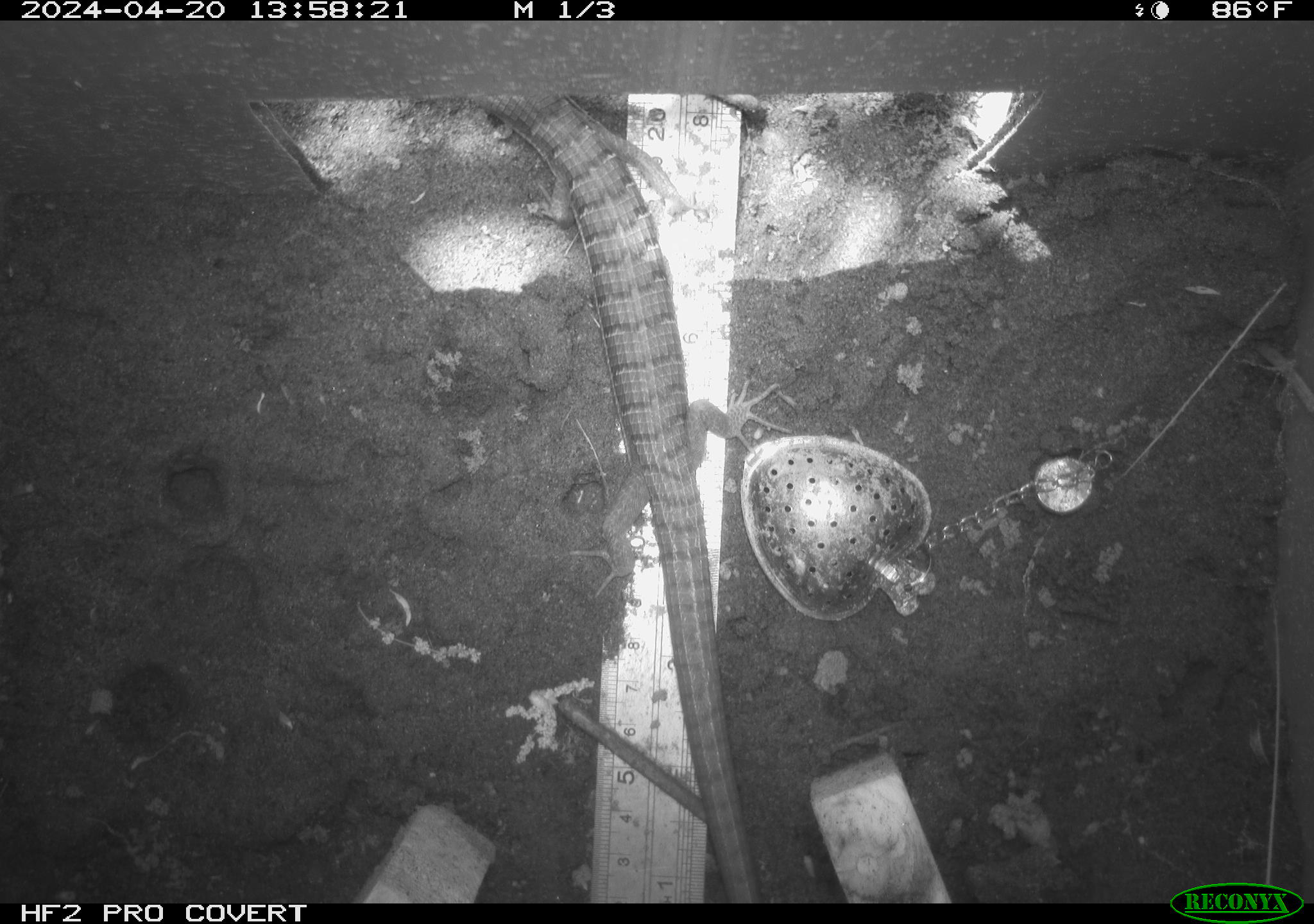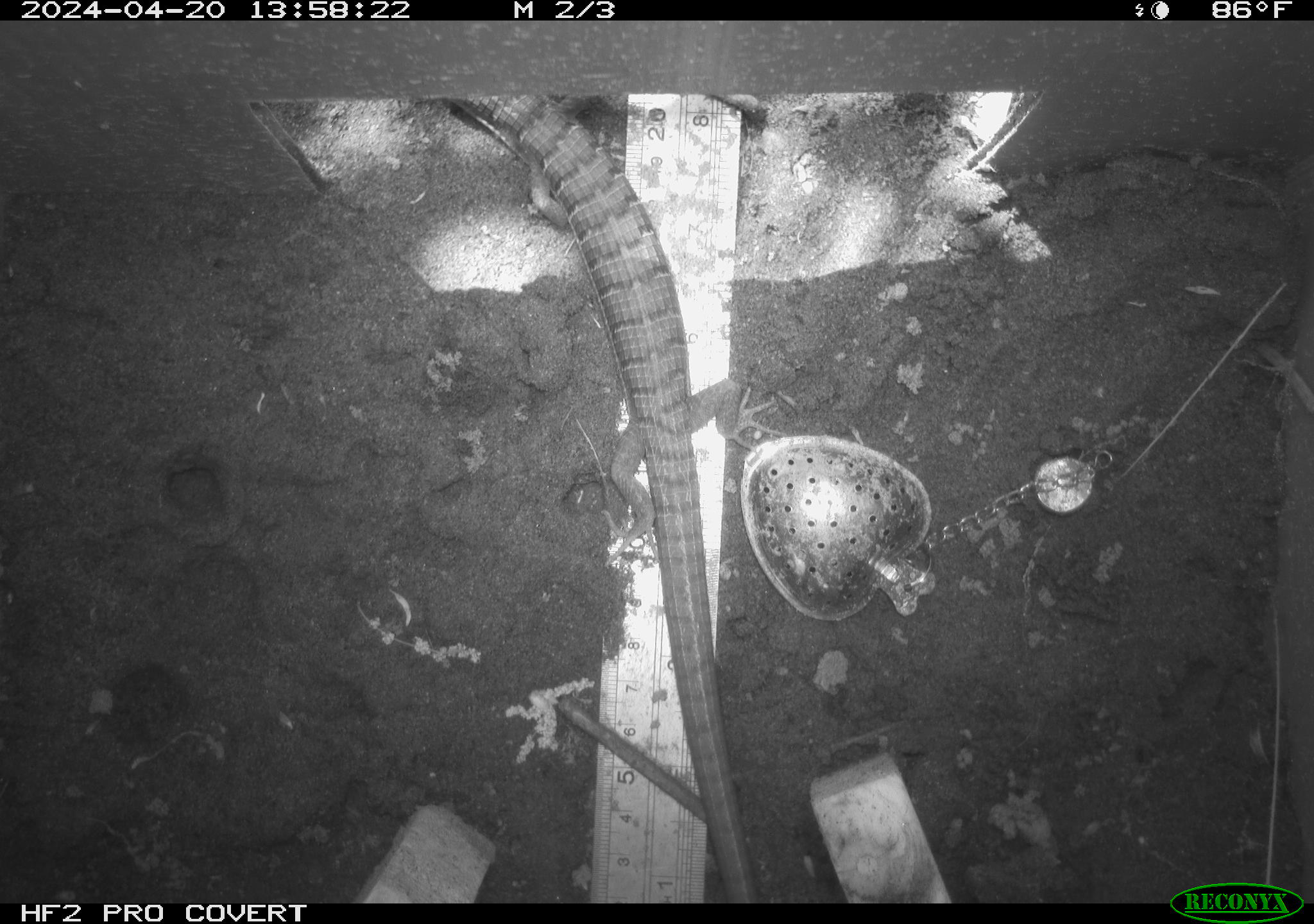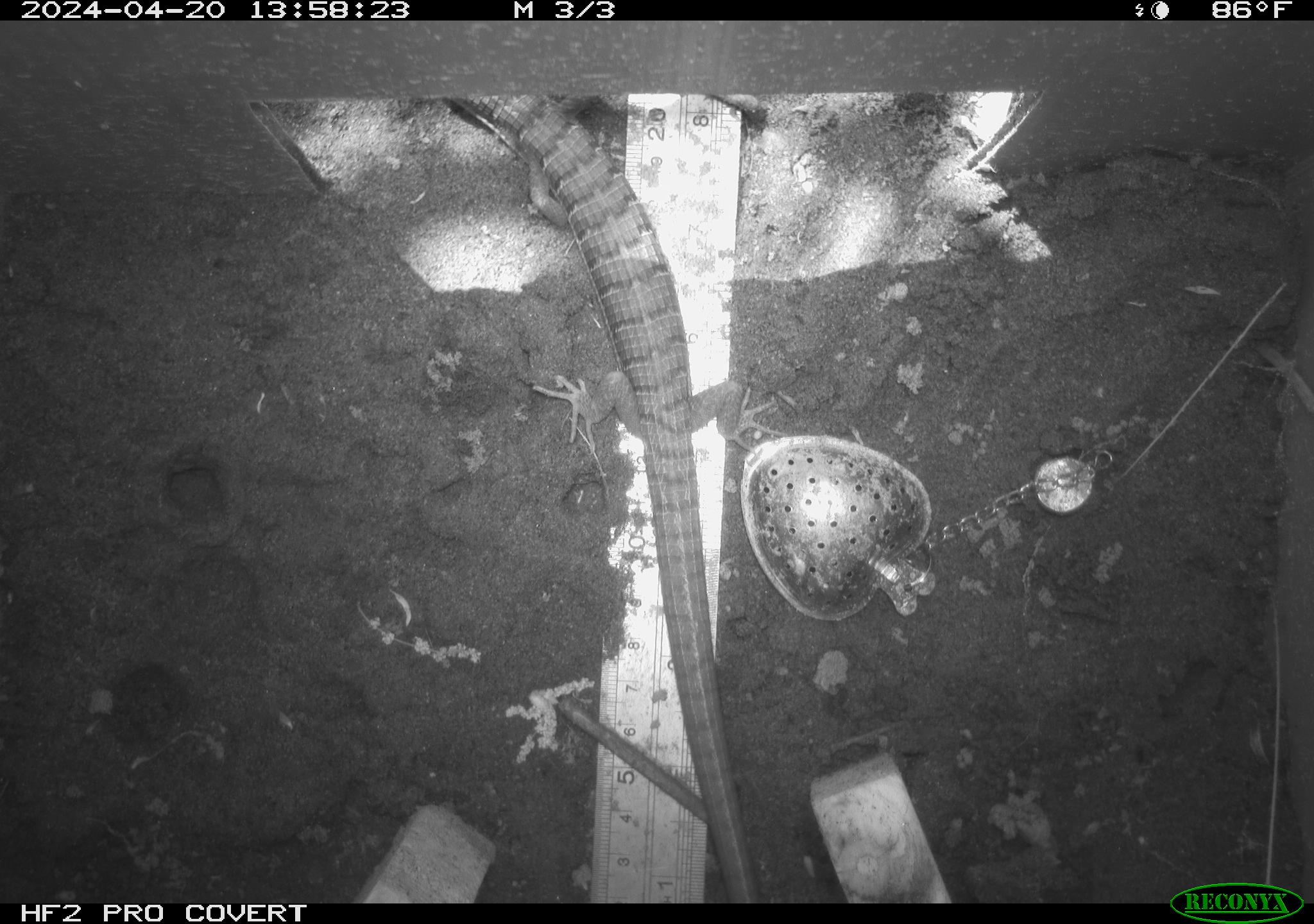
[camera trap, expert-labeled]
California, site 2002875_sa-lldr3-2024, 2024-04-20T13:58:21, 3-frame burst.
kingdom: Animalia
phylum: Chordata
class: Reptilia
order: Squamata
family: Anguidae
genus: Elgaria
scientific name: Elgaria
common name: alligator lizards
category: elgaria species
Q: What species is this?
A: Elgaria species (alligator lizards) (Elgaria).